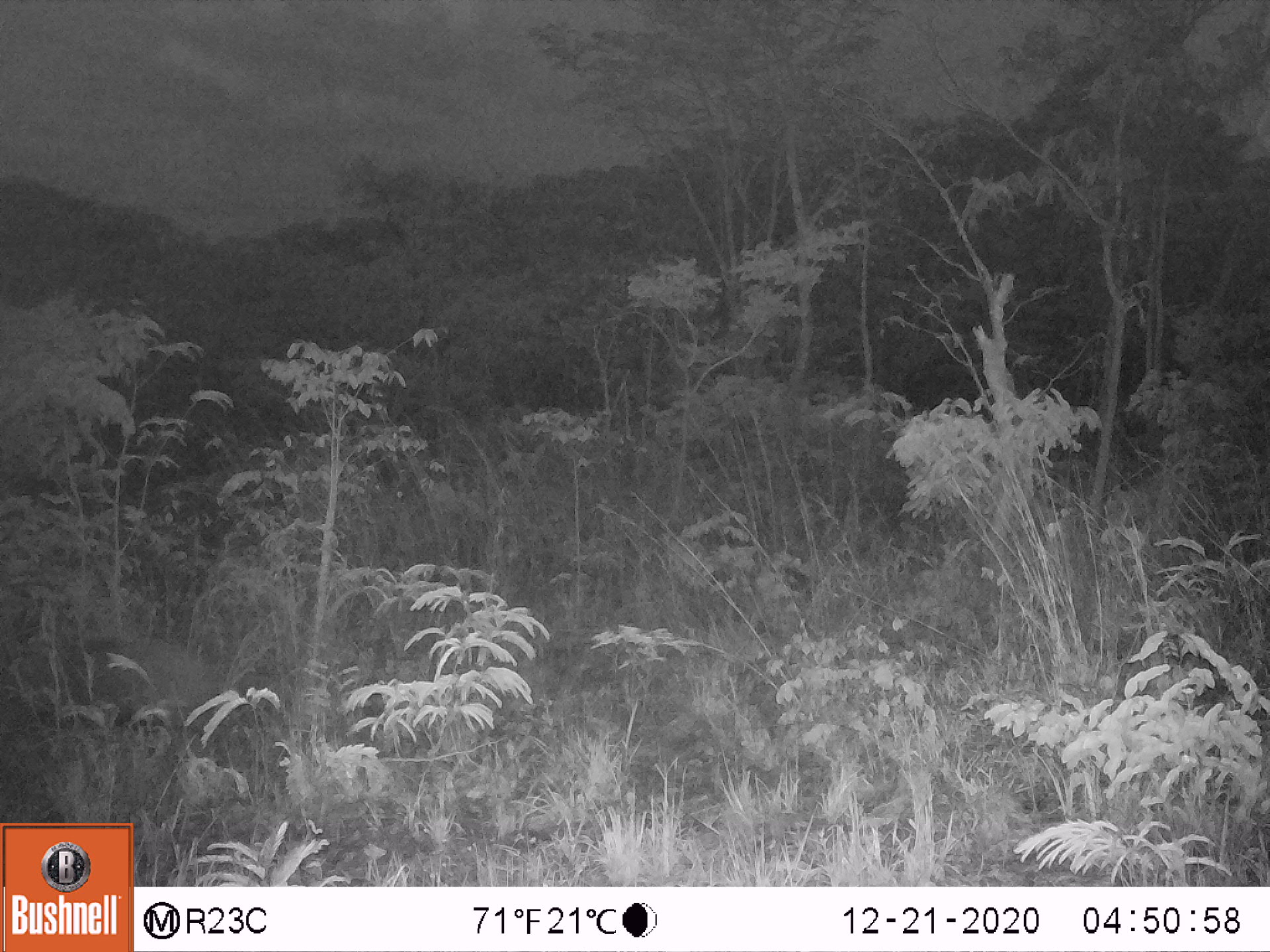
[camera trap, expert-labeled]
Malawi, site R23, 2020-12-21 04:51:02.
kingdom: Animalia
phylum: Chordata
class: Mammalia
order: Artiodactyla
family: Suidae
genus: Potamochoerus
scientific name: Potamochoerus larvatus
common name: bushpig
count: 1